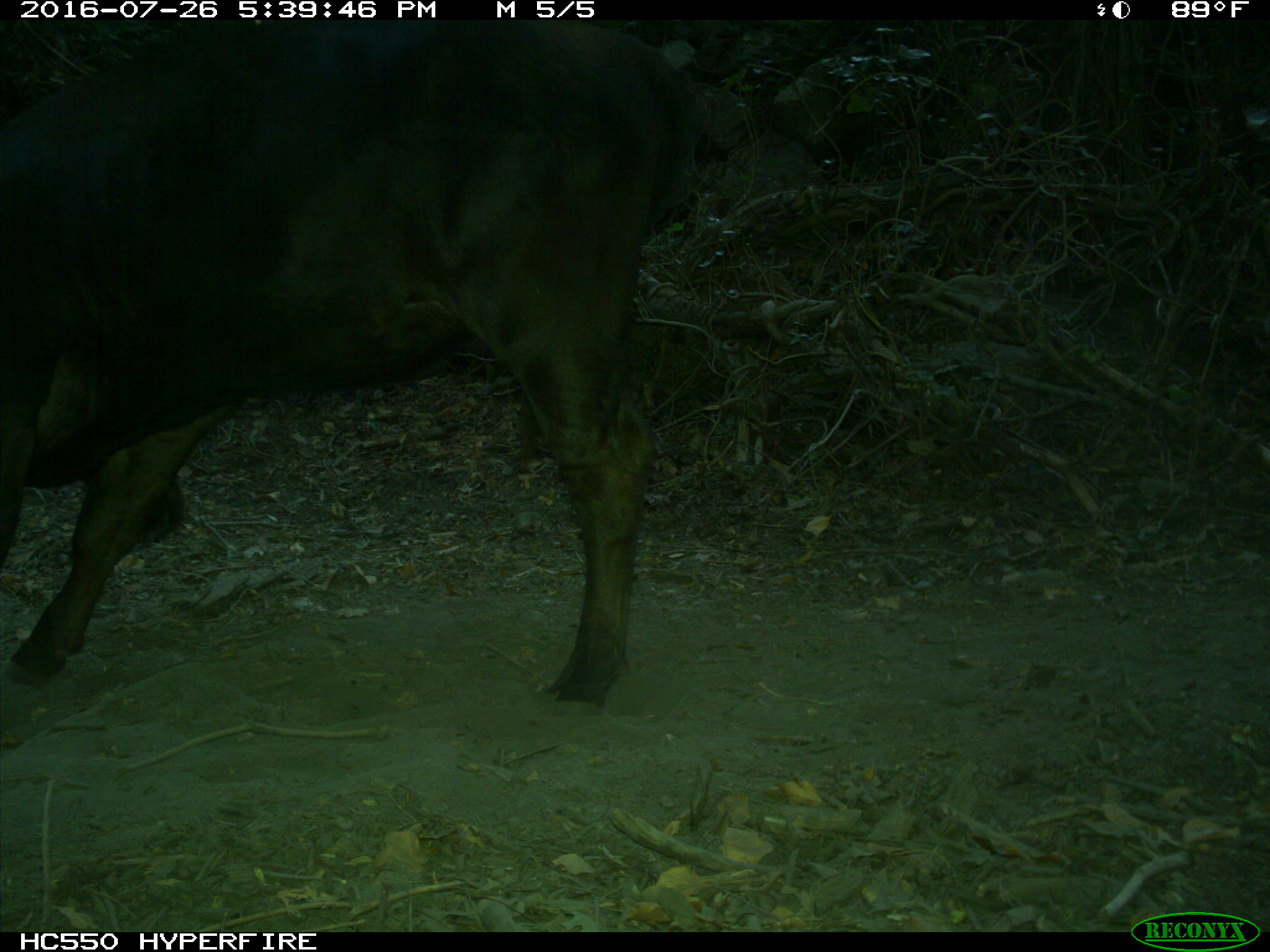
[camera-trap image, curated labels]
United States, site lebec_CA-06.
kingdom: Animalia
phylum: Chordata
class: Mammalia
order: Artiodactyla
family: Bovidae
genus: Bos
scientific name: Bos taurus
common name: domestic cow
Bos taurus (domestic cow).